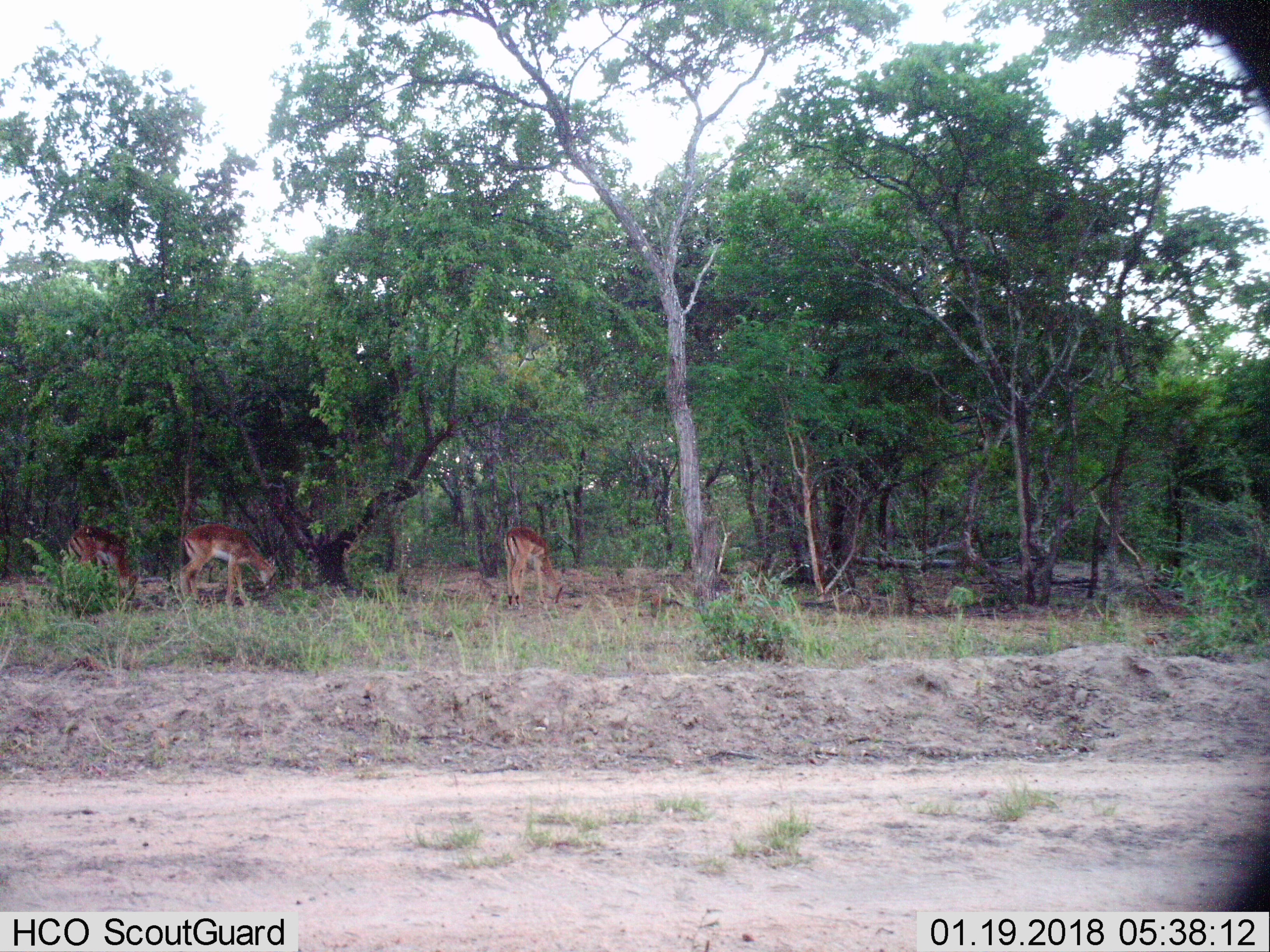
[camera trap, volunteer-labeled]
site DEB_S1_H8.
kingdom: Animalia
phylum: Chordata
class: Mammalia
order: Artiodactyla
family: Bovidae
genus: Aepyceros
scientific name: Aepyceros melampus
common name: impala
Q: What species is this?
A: Impala (Aepyceros melampus).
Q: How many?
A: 3.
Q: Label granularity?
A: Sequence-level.